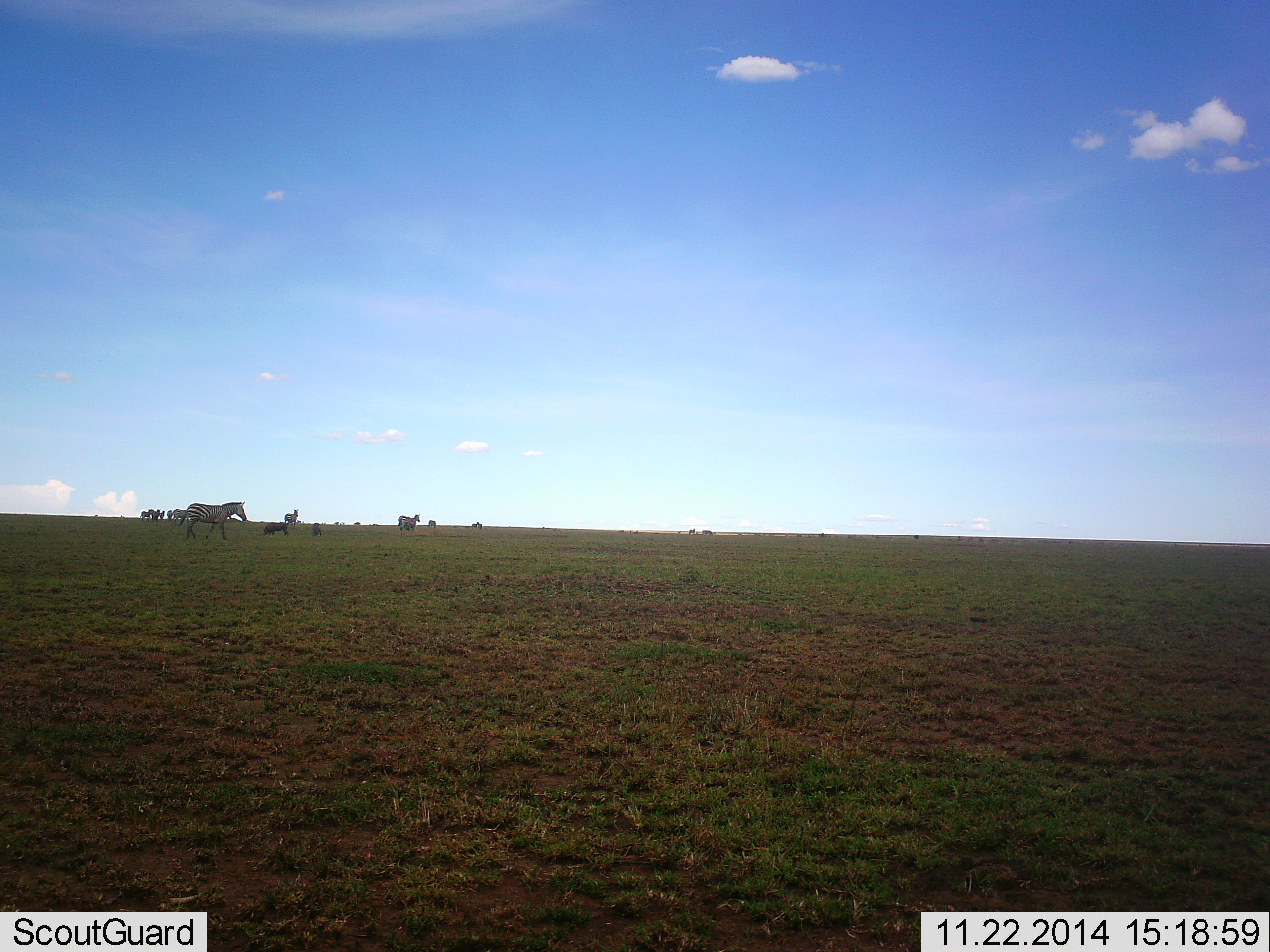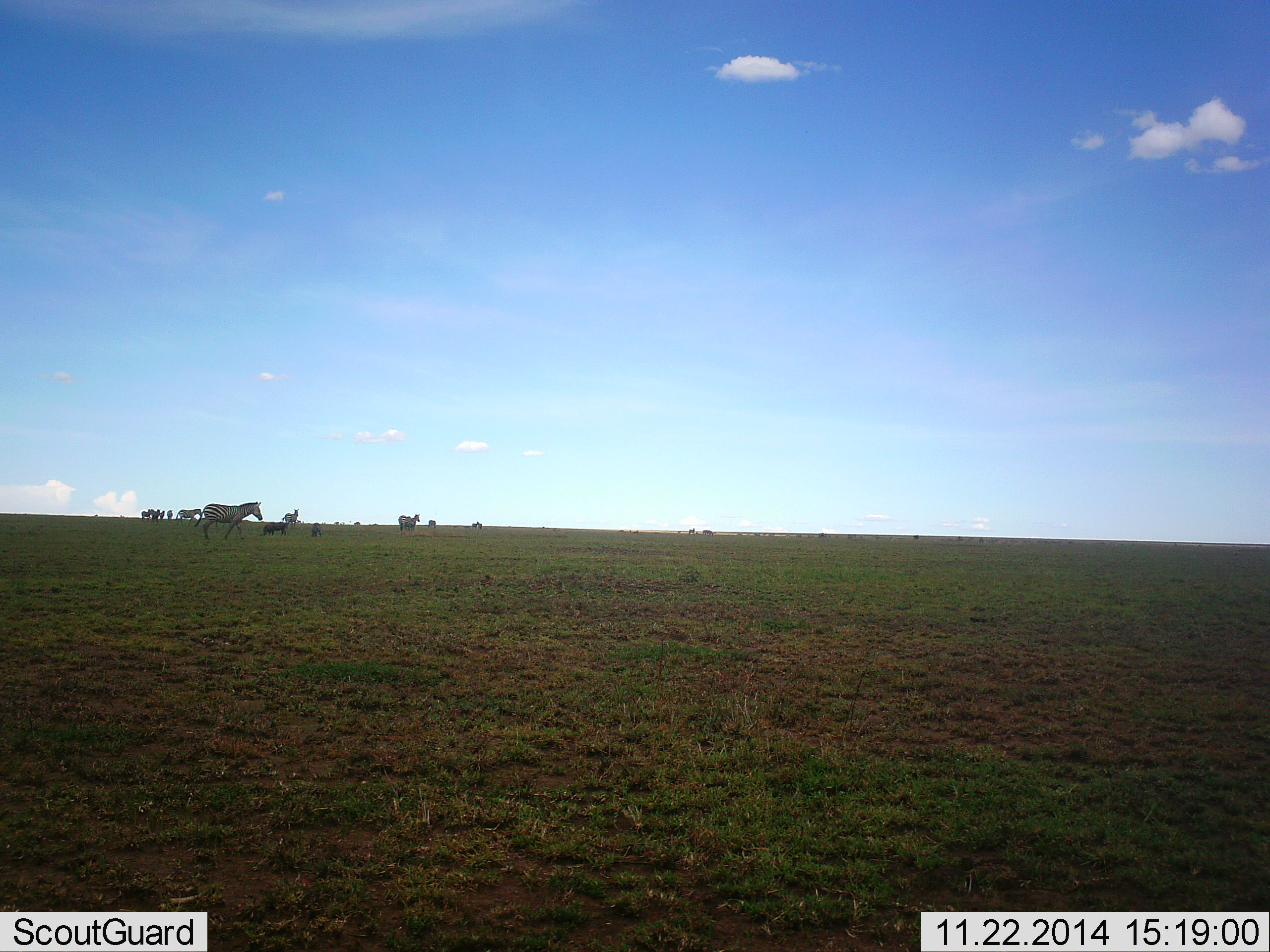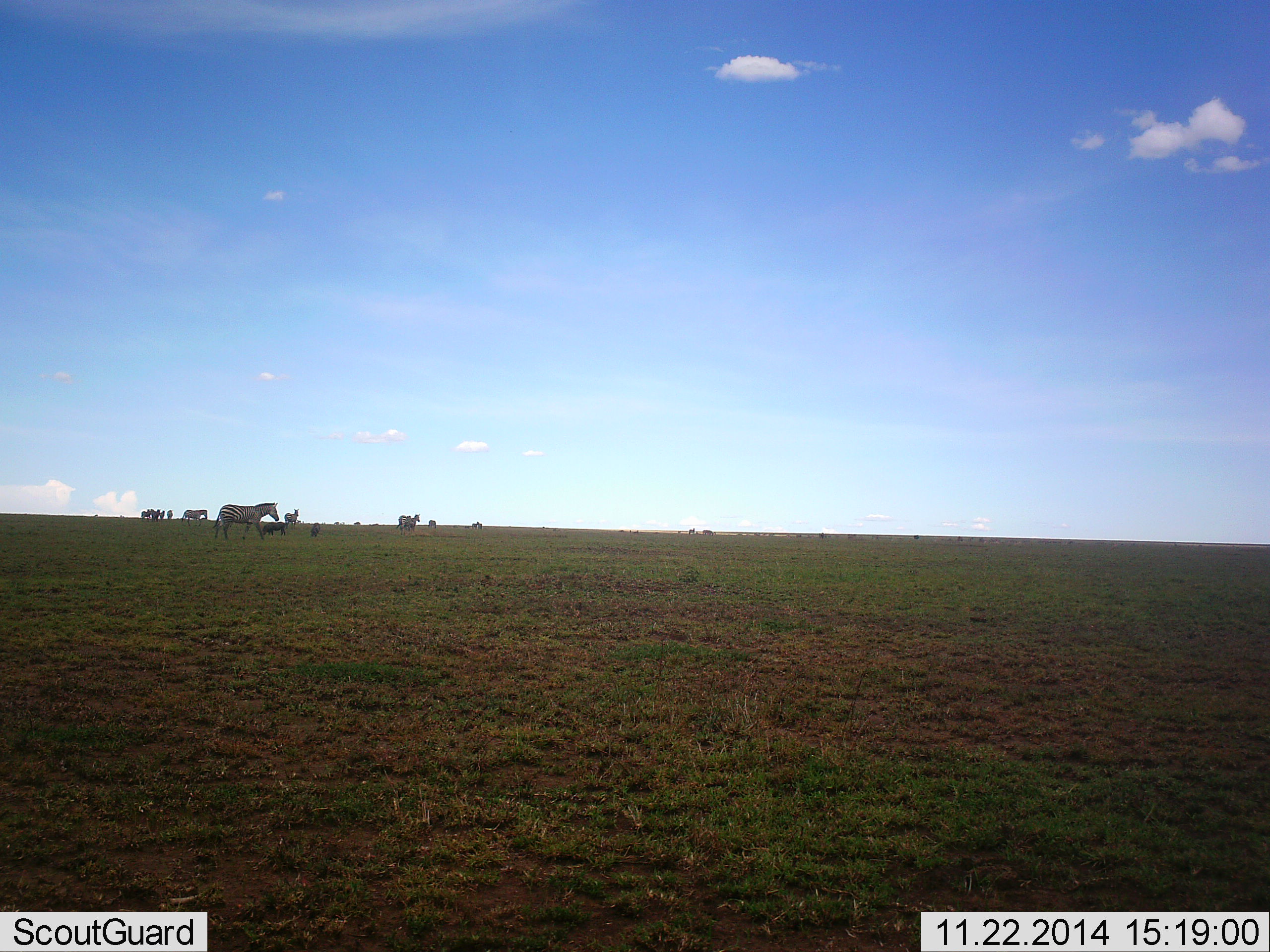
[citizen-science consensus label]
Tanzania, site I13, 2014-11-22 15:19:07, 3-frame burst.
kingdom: Animalia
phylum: Chordata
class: Mammalia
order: Perissodactyla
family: Equidae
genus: Equus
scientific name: Equus quagga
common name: plains zebra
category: zebra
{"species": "zebra (plains zebra) (Equus quagga)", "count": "3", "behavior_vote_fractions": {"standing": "36%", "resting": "0%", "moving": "82%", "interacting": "0%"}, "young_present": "0%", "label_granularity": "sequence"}